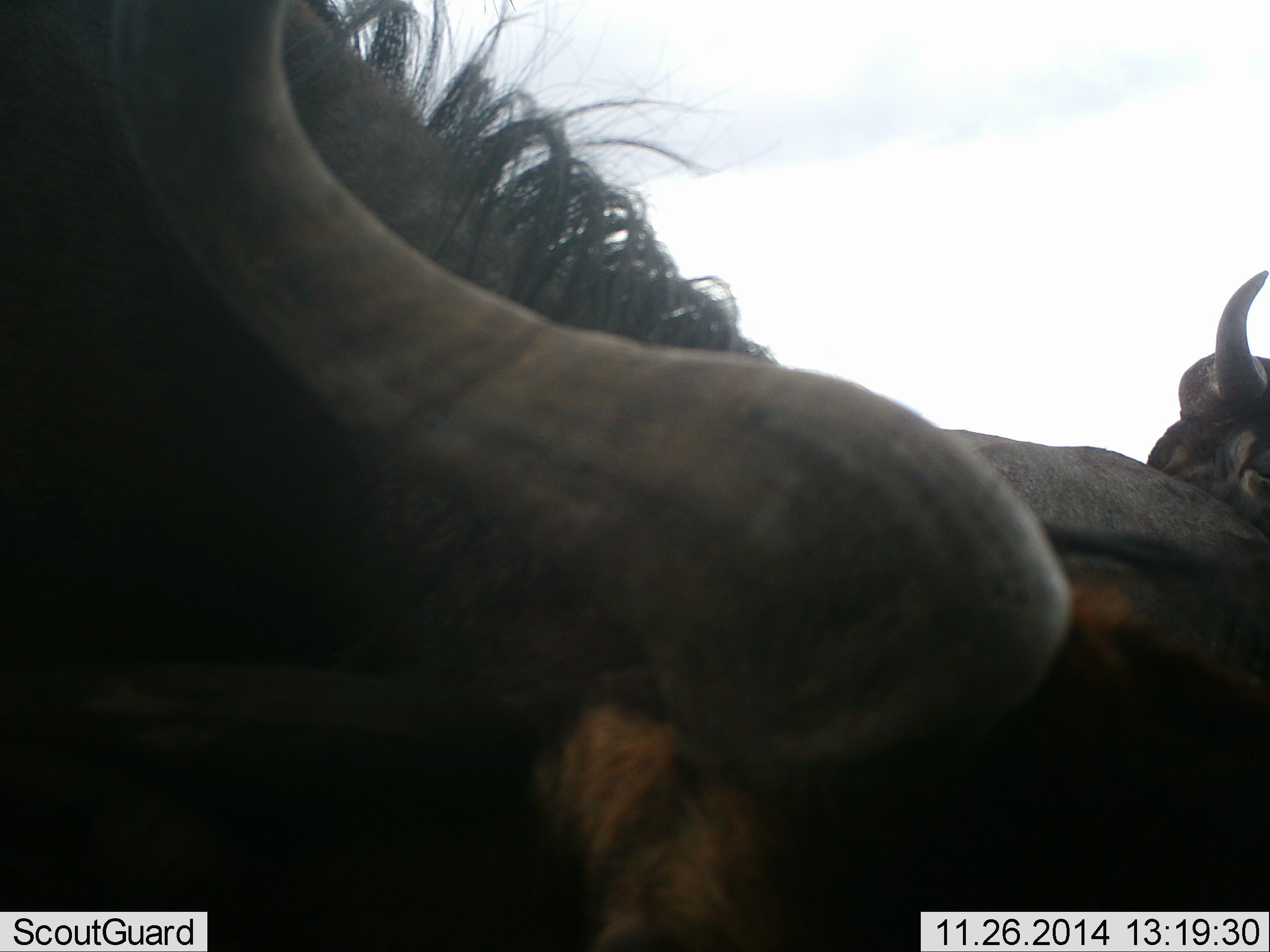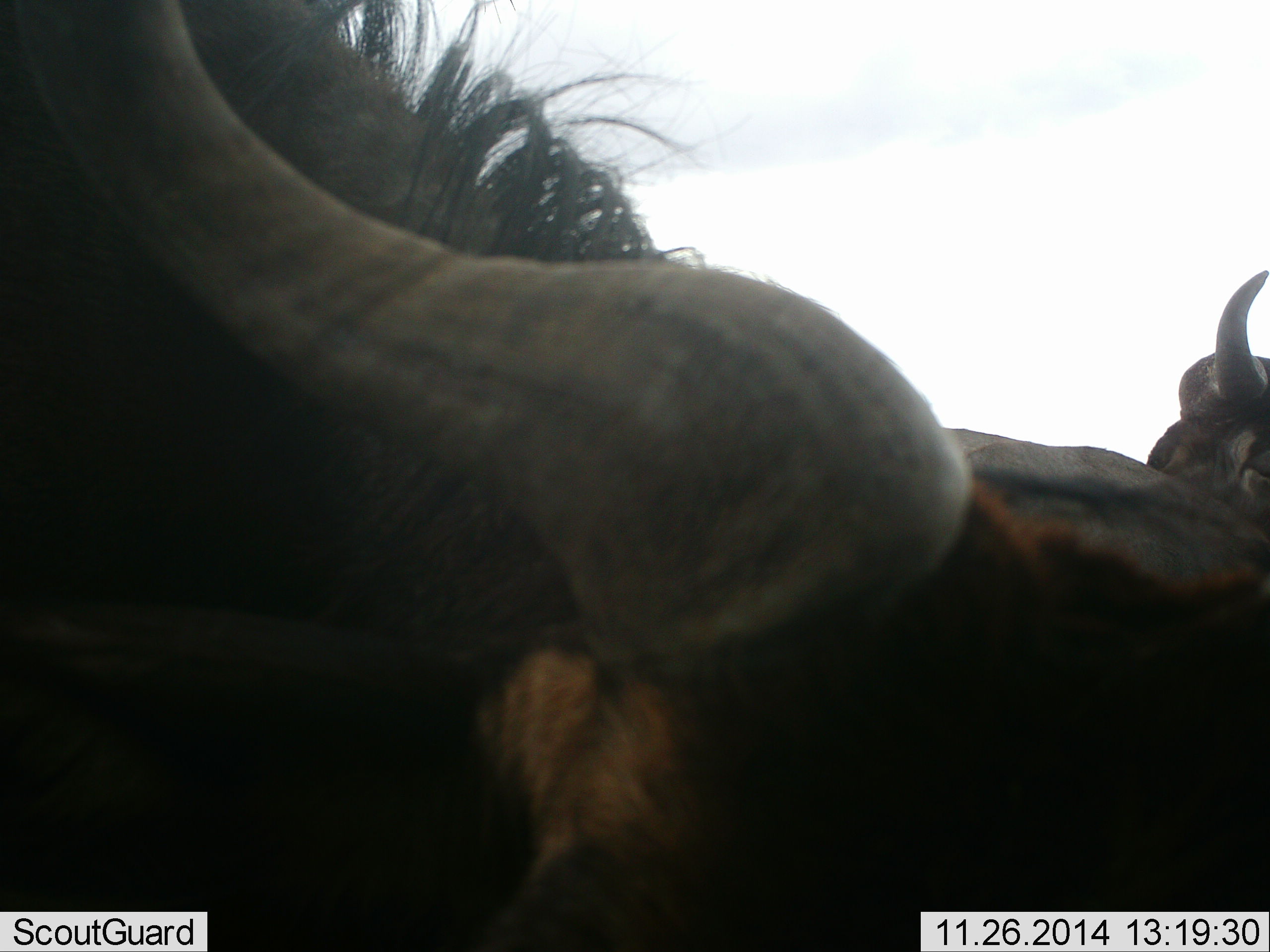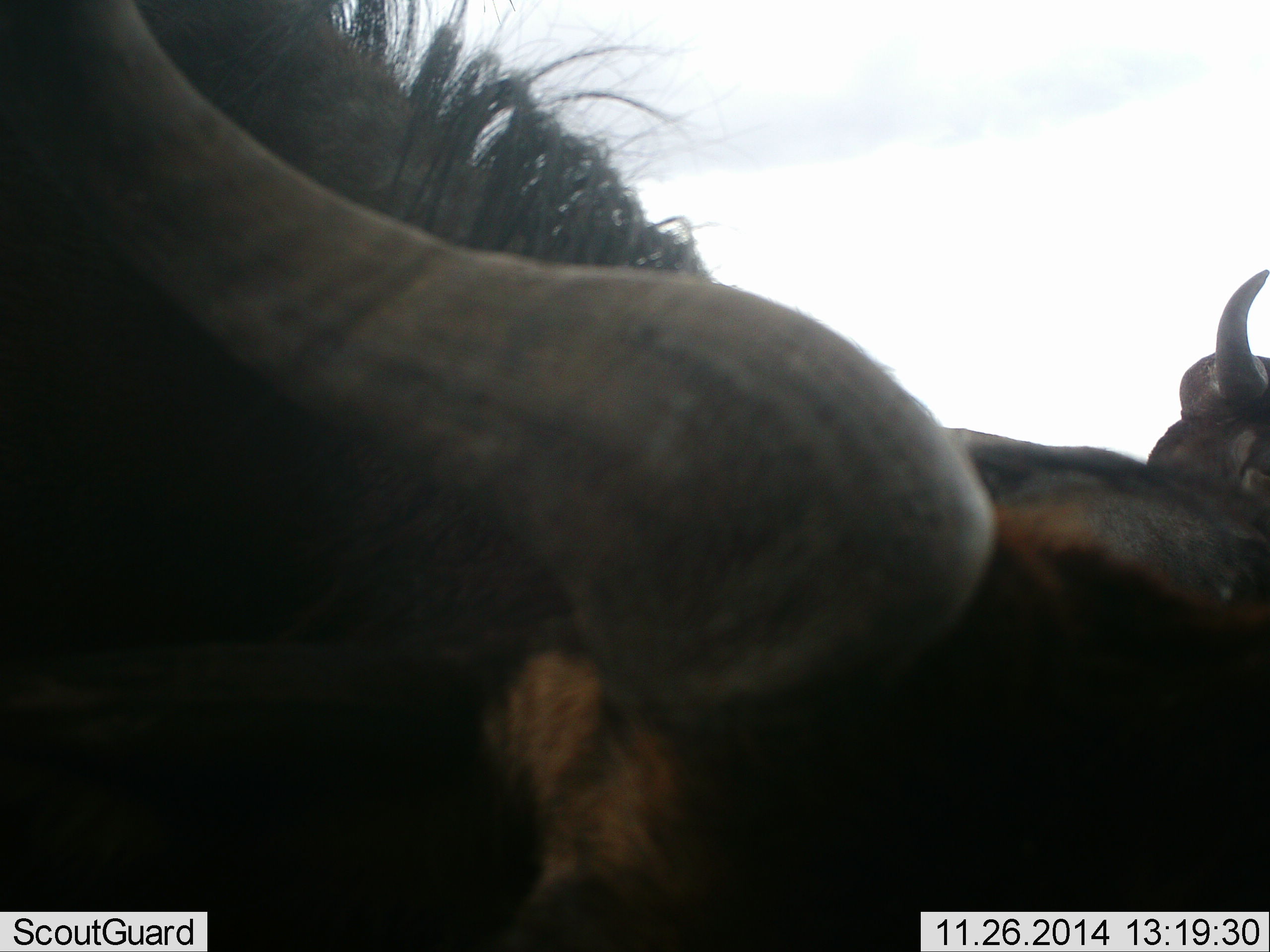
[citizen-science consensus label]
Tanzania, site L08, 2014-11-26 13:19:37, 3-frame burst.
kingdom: Animalia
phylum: Chordata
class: Mammalia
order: Artiodactyla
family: Bovidae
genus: Connochaetes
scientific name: Connochaetes taurinus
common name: blue wildebeest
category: wildebeest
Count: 2.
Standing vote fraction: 60%.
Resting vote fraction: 30%.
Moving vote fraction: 0%.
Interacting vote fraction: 10%.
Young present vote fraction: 0%.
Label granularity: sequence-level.